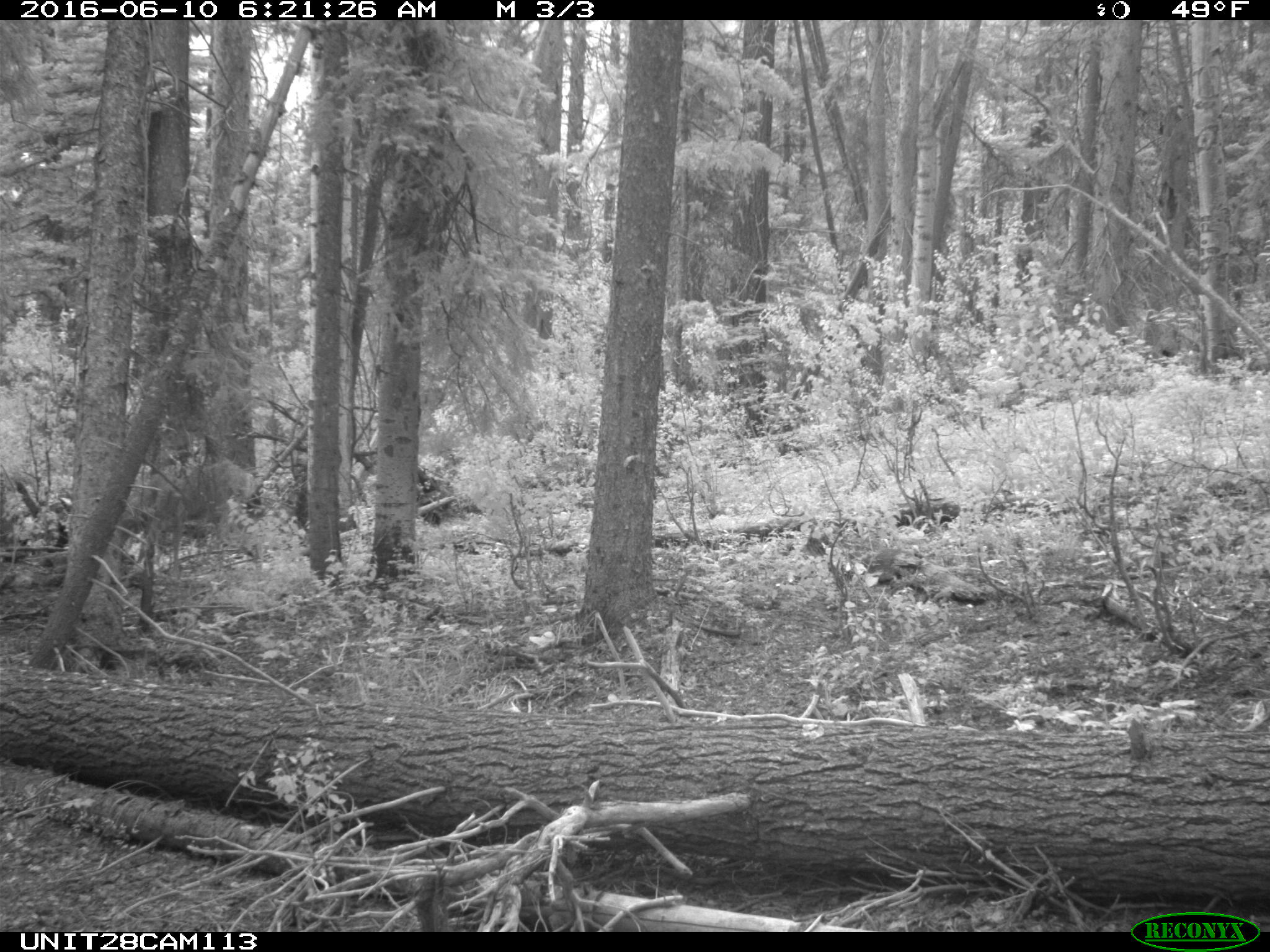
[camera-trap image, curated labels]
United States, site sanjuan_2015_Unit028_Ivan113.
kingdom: Animalia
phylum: Chordata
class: Mammalia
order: Artiodactyla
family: Cervidae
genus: Odocoileus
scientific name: Odocoileus hemionus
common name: mule deer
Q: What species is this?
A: Odocoileus hemionus (mule deer).